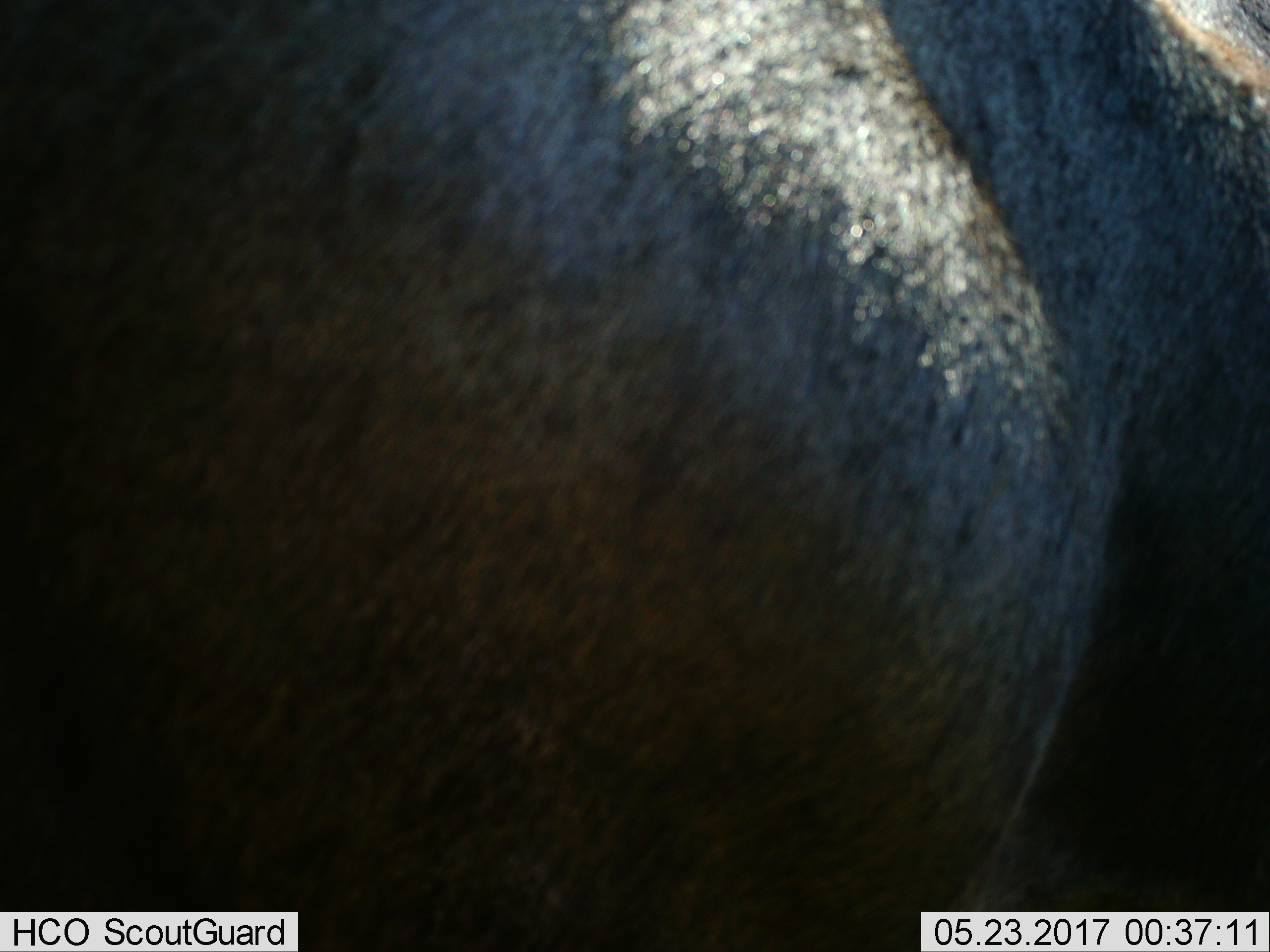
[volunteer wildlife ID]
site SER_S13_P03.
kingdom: Animalia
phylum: Chordata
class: Mammalia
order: Artiodactyla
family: Bovidae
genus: Connochaetes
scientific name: Connochaetes taurinus taurinus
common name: blue wildebeest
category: wildebeestblue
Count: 1.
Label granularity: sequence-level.